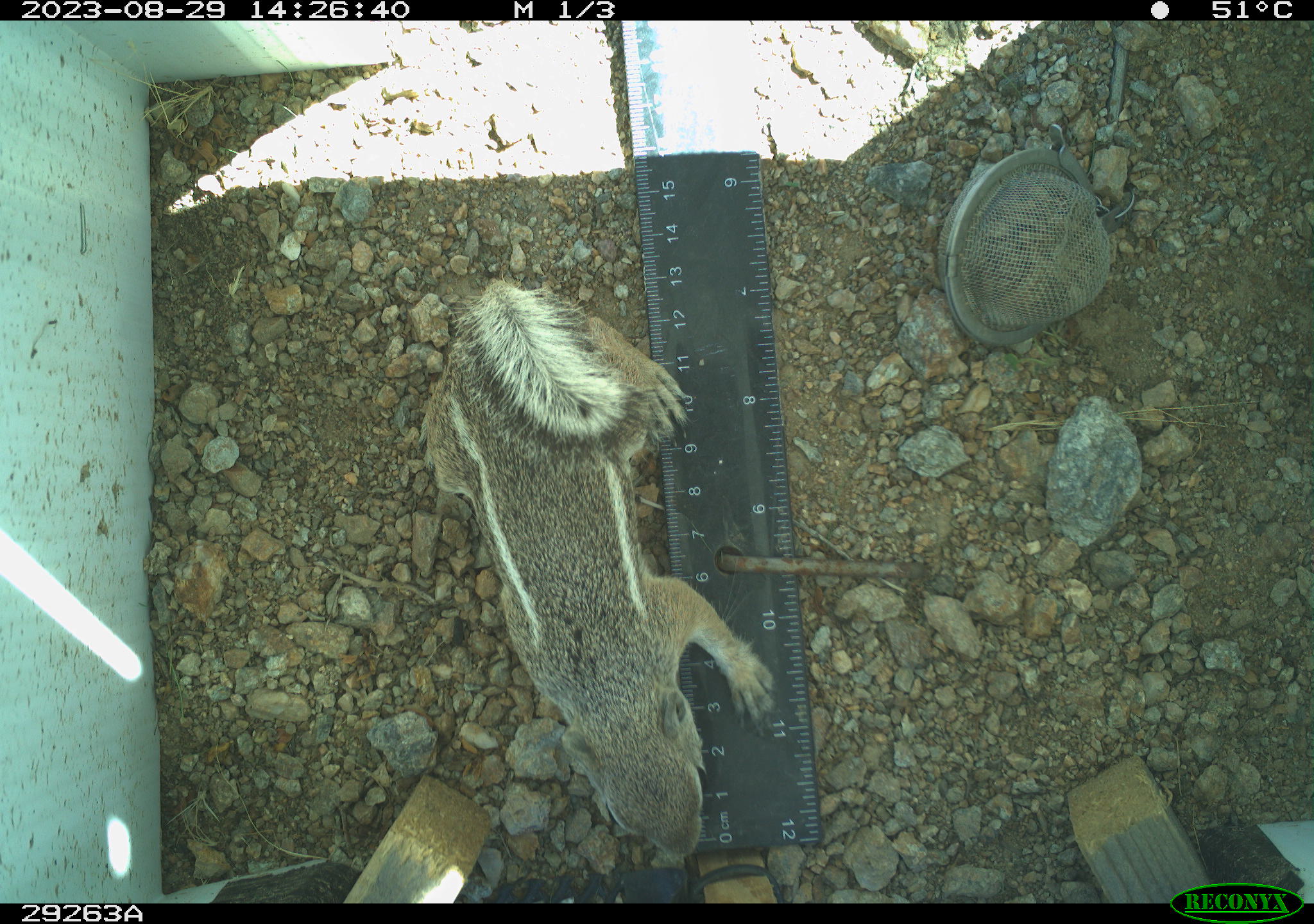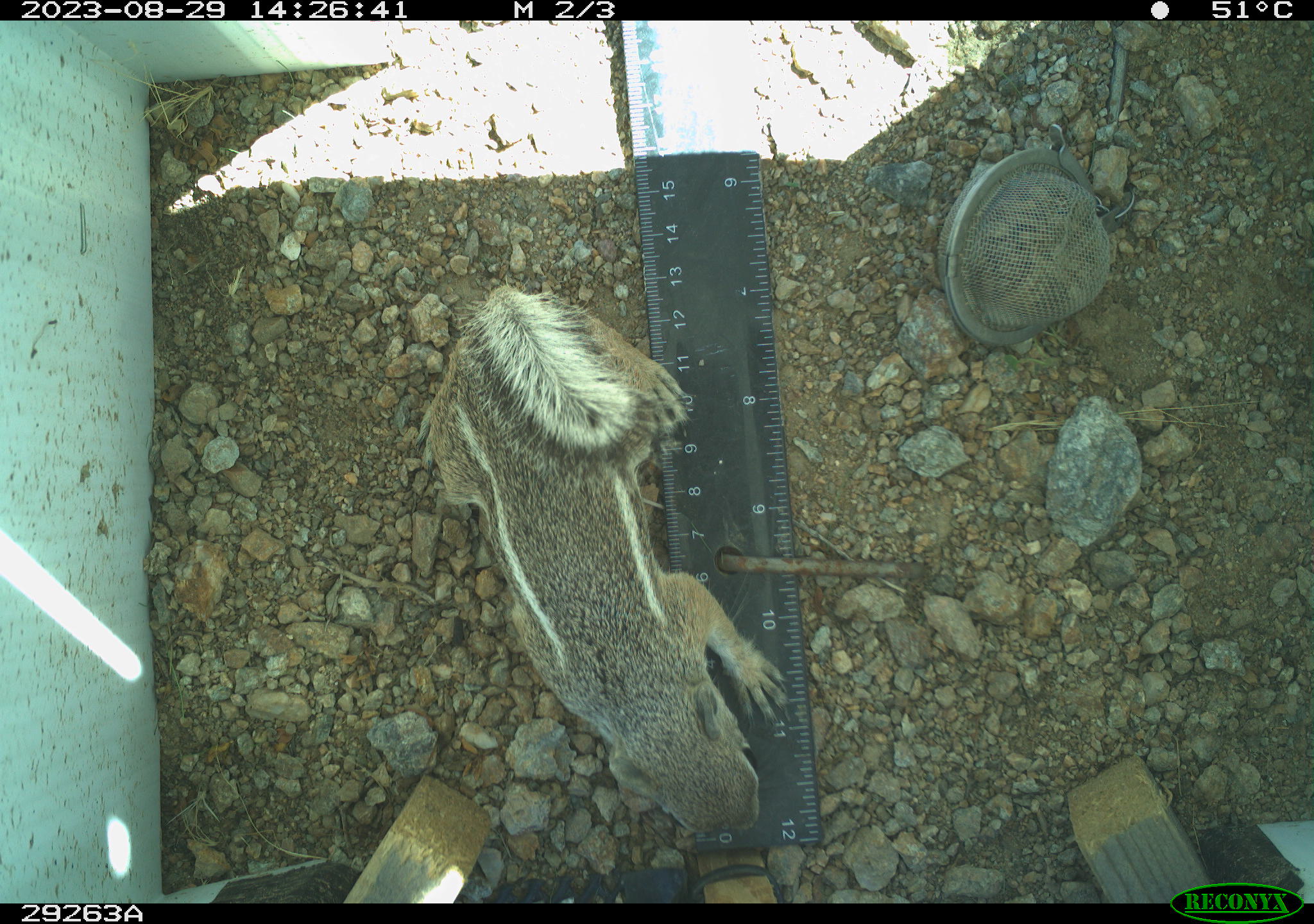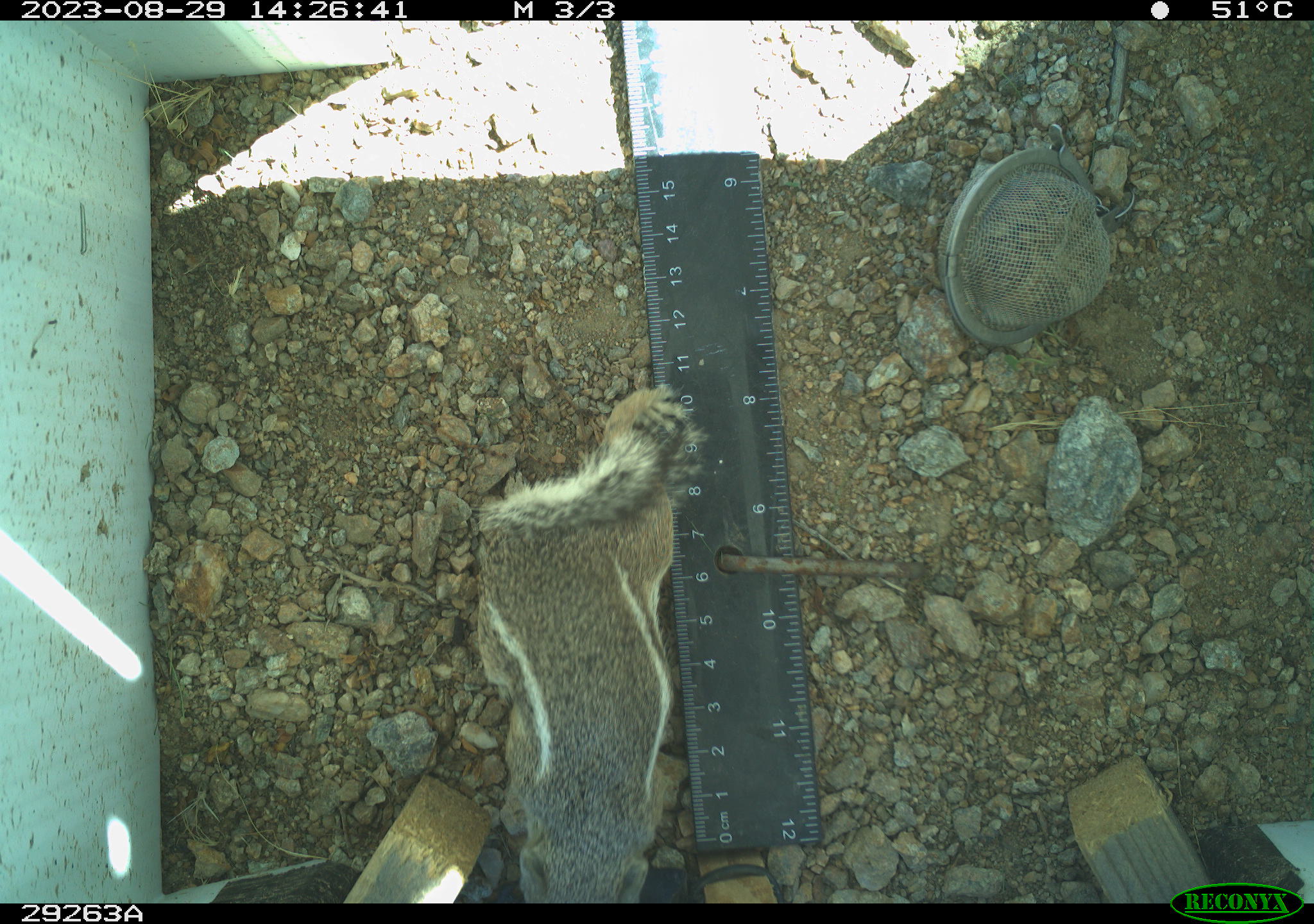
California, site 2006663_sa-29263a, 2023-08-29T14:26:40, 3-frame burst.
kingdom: Animalia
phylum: Chordata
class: Mammalia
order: Rodentia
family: Sciuridae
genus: Ammospermophilus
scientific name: Ammospermophilus leucurus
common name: white-tailed antelope squirrel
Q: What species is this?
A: White-tailed antelope squirrel (Ammospermophilus leucurus).